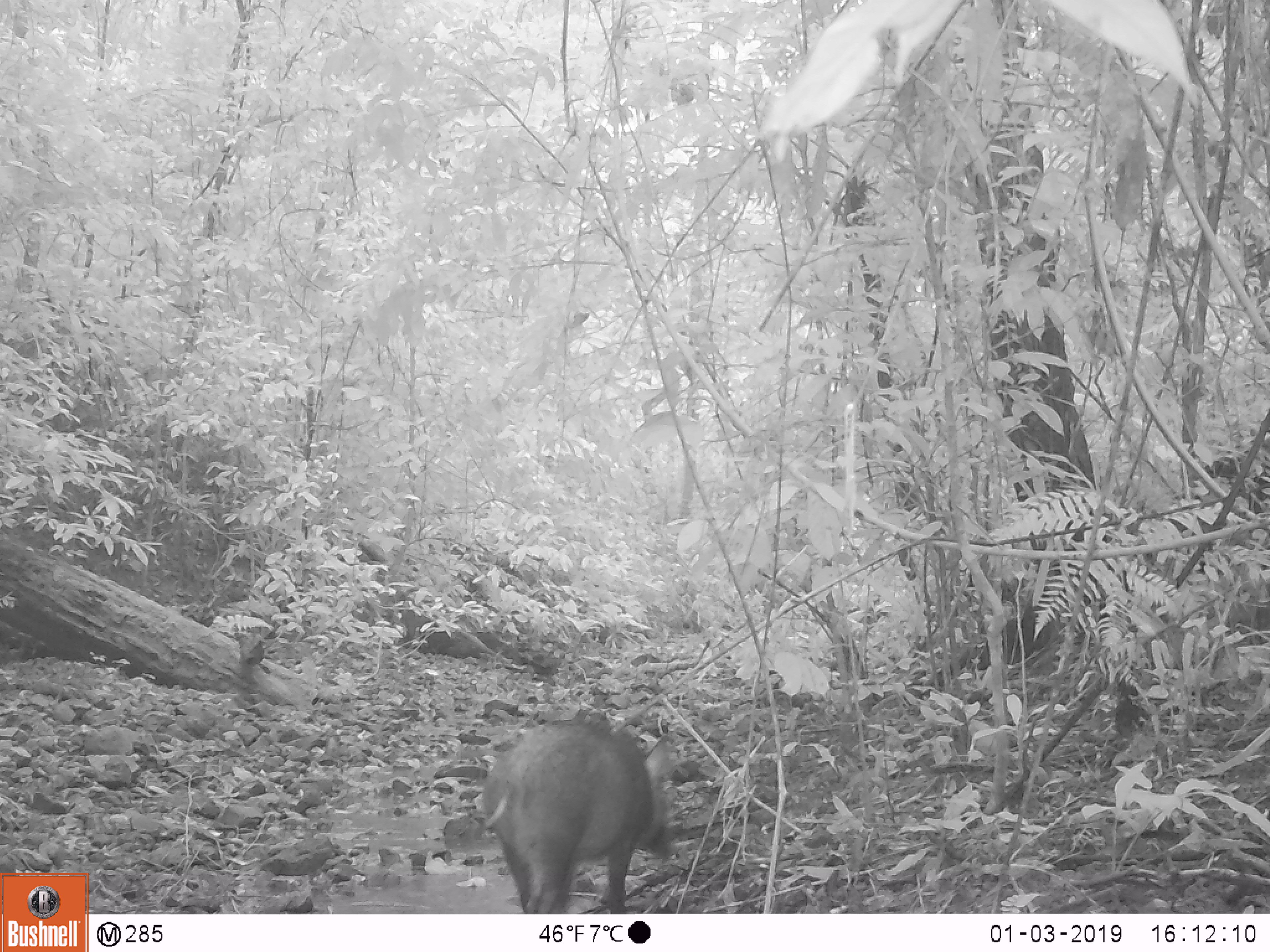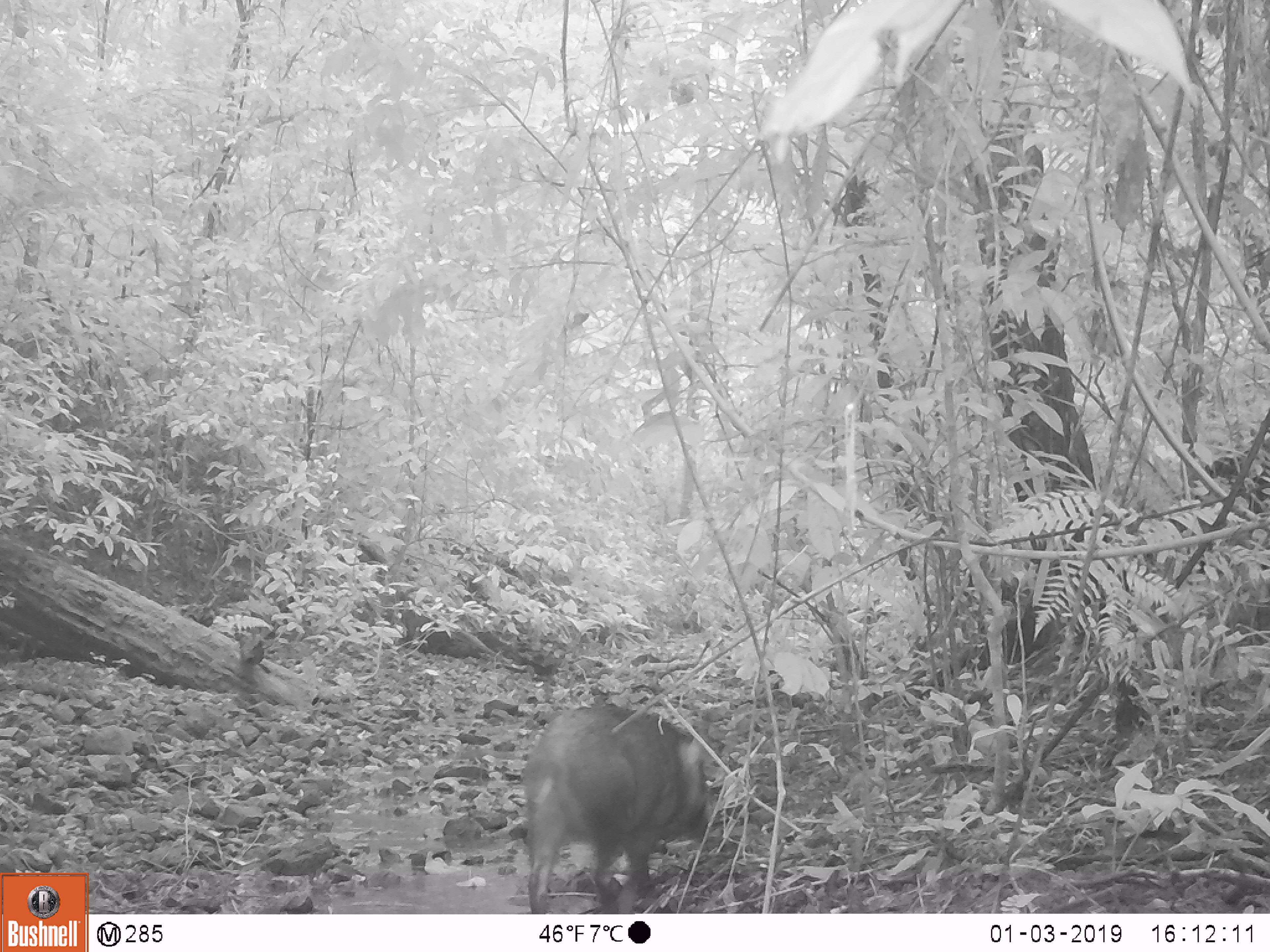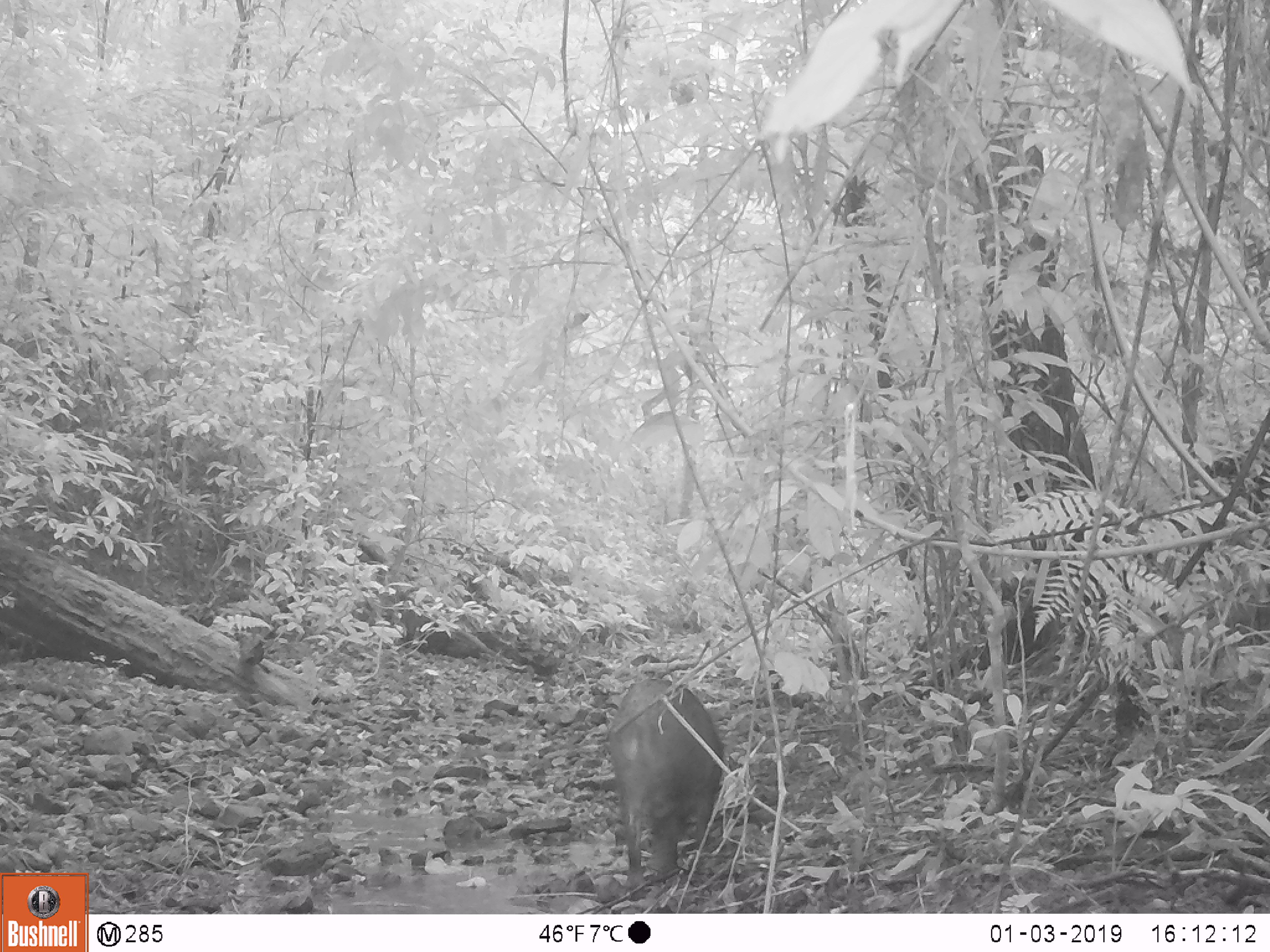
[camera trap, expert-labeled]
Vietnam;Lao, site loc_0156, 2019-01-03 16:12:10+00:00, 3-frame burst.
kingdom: Animalia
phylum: Chordata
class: Mammalia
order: Artiodactyla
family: Suidae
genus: Sus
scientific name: Sus scrofa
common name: eurasian wild pig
Eurasian wild pig (Sus scrofa). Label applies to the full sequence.